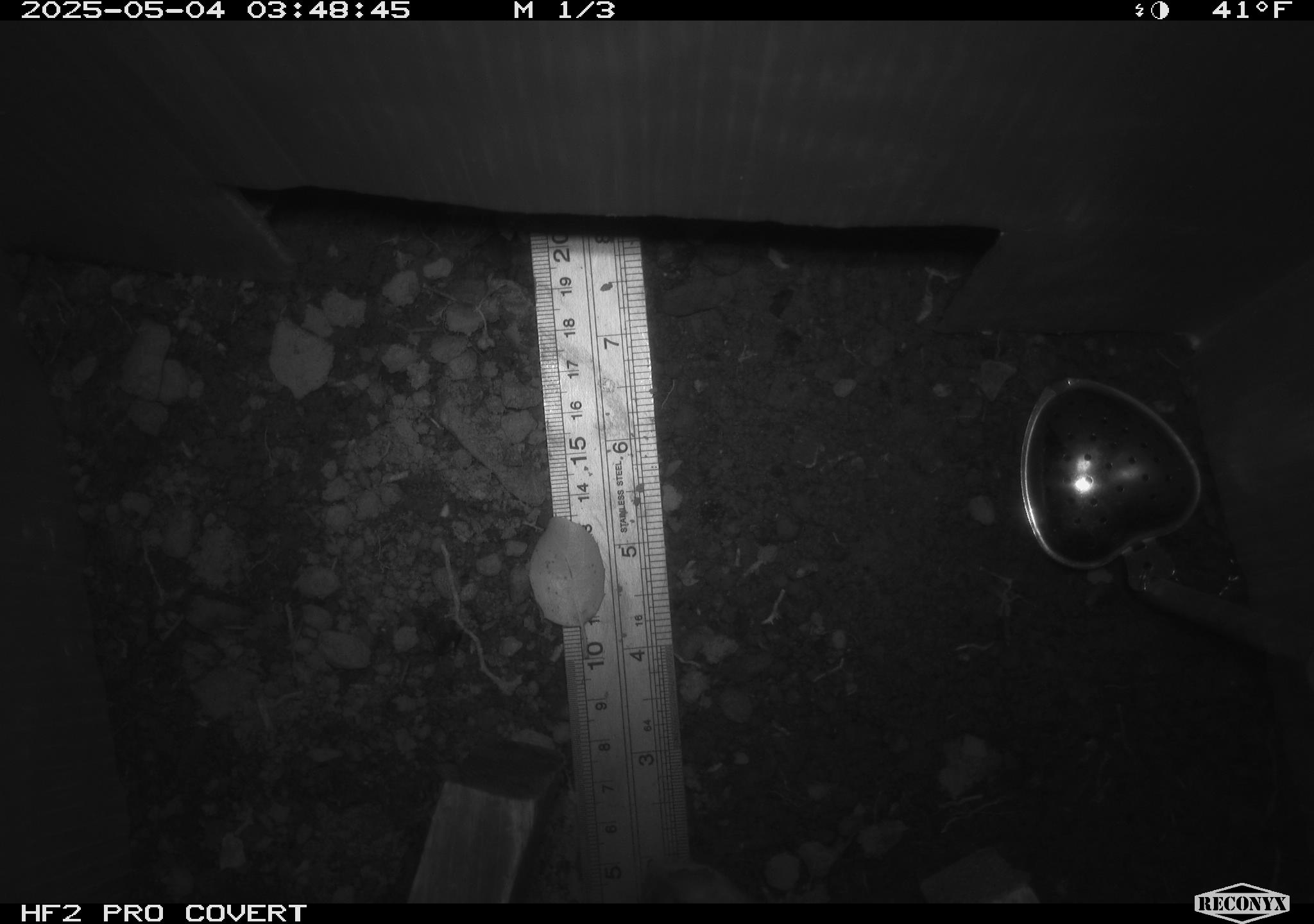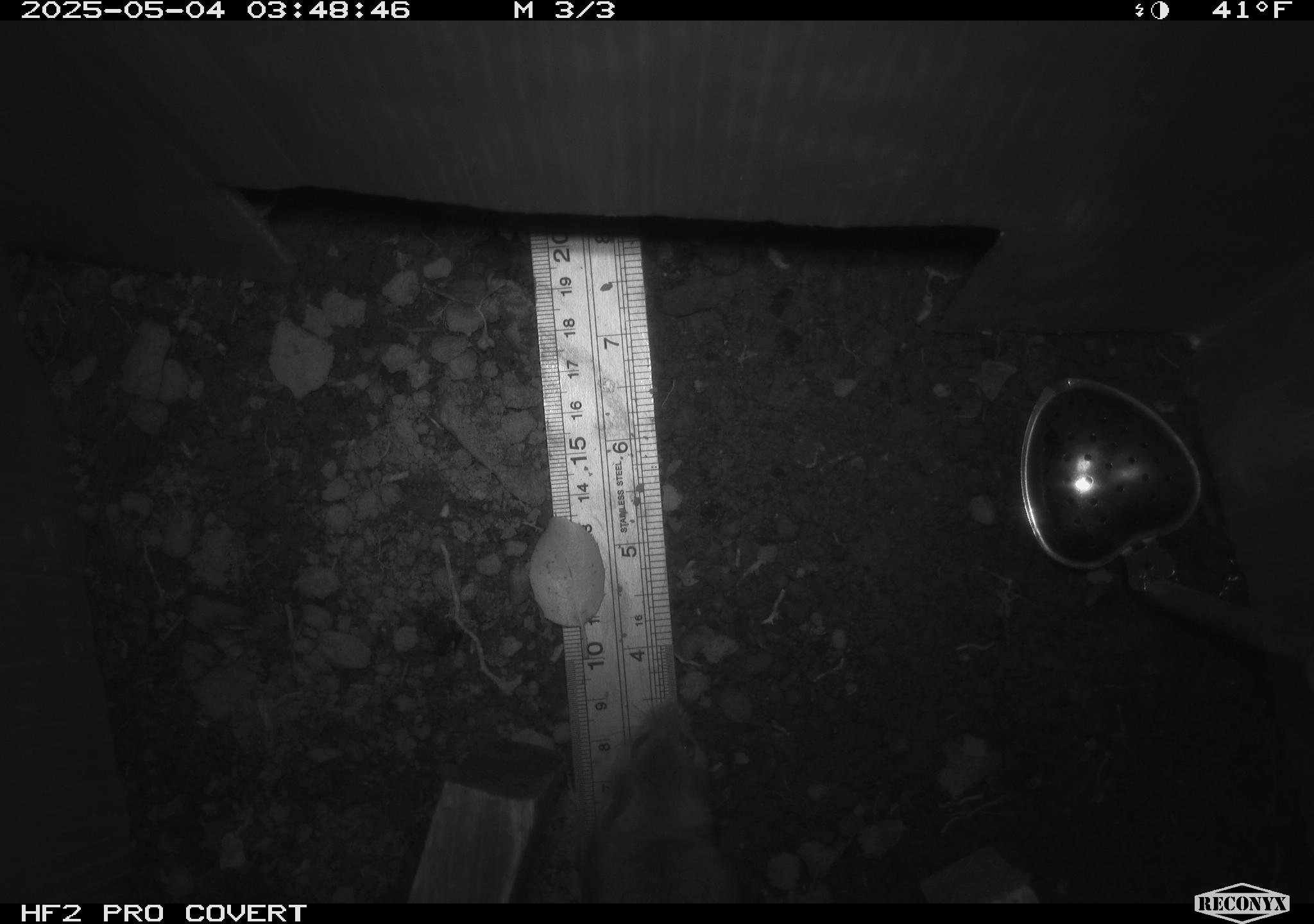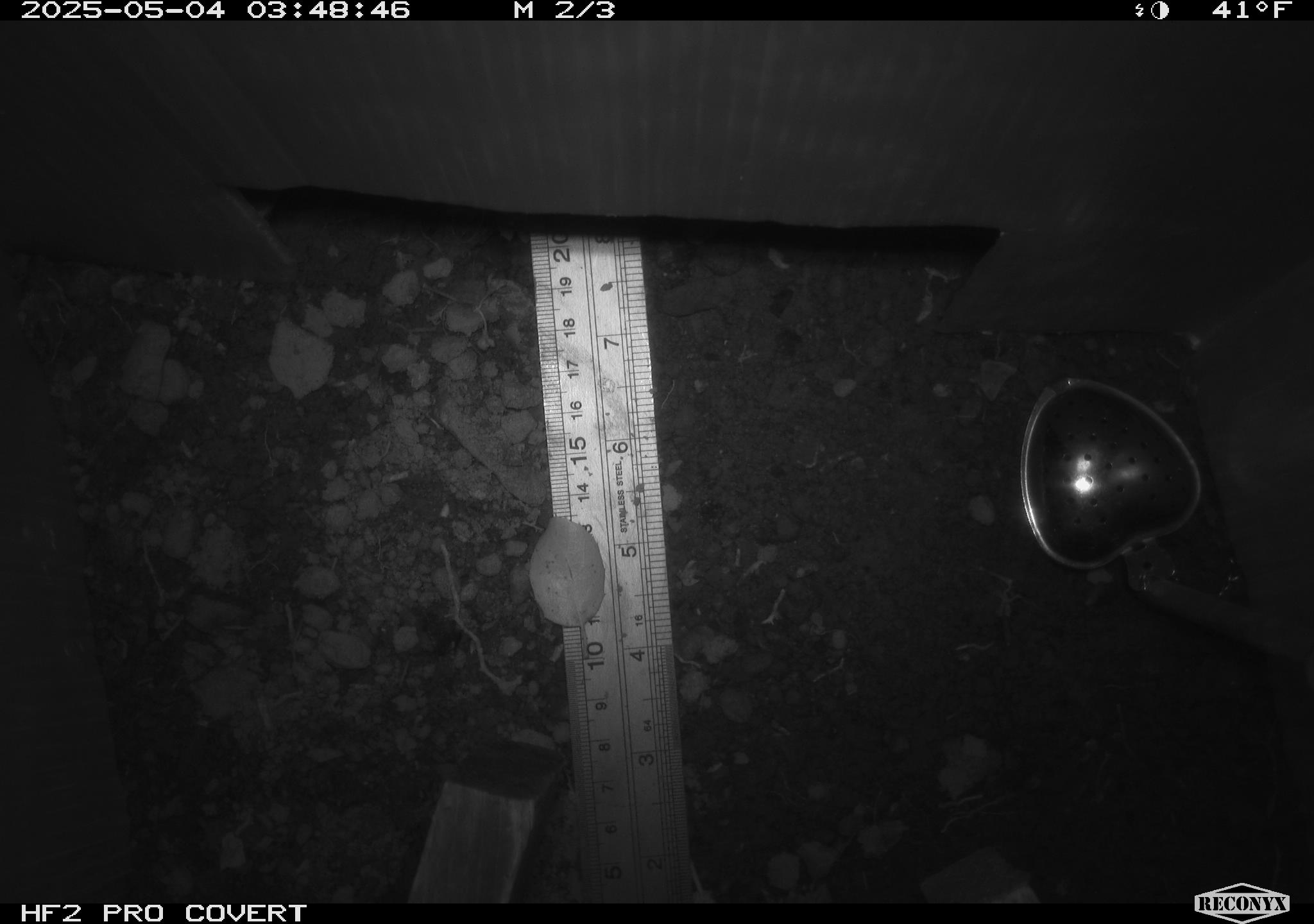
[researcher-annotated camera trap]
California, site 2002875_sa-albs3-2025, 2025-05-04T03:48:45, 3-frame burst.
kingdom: Animalia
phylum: Chordata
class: Mammalia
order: Rodentia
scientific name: Rodentia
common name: mouse species